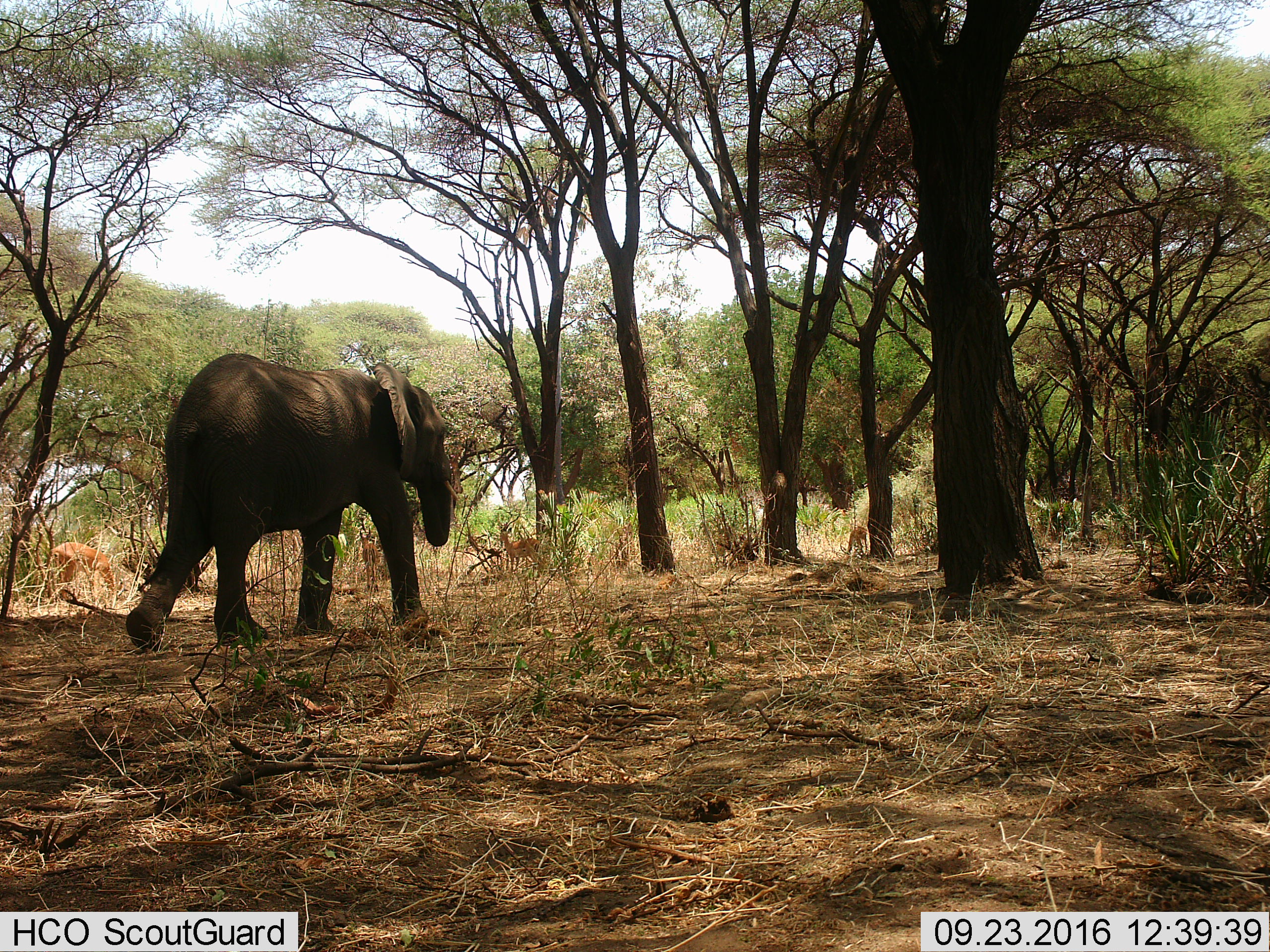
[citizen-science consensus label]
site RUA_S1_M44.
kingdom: Animalia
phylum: Chordata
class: Mammalia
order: Proboscidea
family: Elephantidae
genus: Loxodonta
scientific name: Loxodonta africana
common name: african bush elephant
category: elephant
Elephant (african bush elephant) (Loxodonta africana), count 1. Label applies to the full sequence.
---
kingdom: Animalia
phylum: Chordata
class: Mammalia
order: Artiodactyla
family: Bovidae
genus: Aepyceros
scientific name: Aepyceros melampus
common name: impala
Impala (Aepyceros melampus), count 4. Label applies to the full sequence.